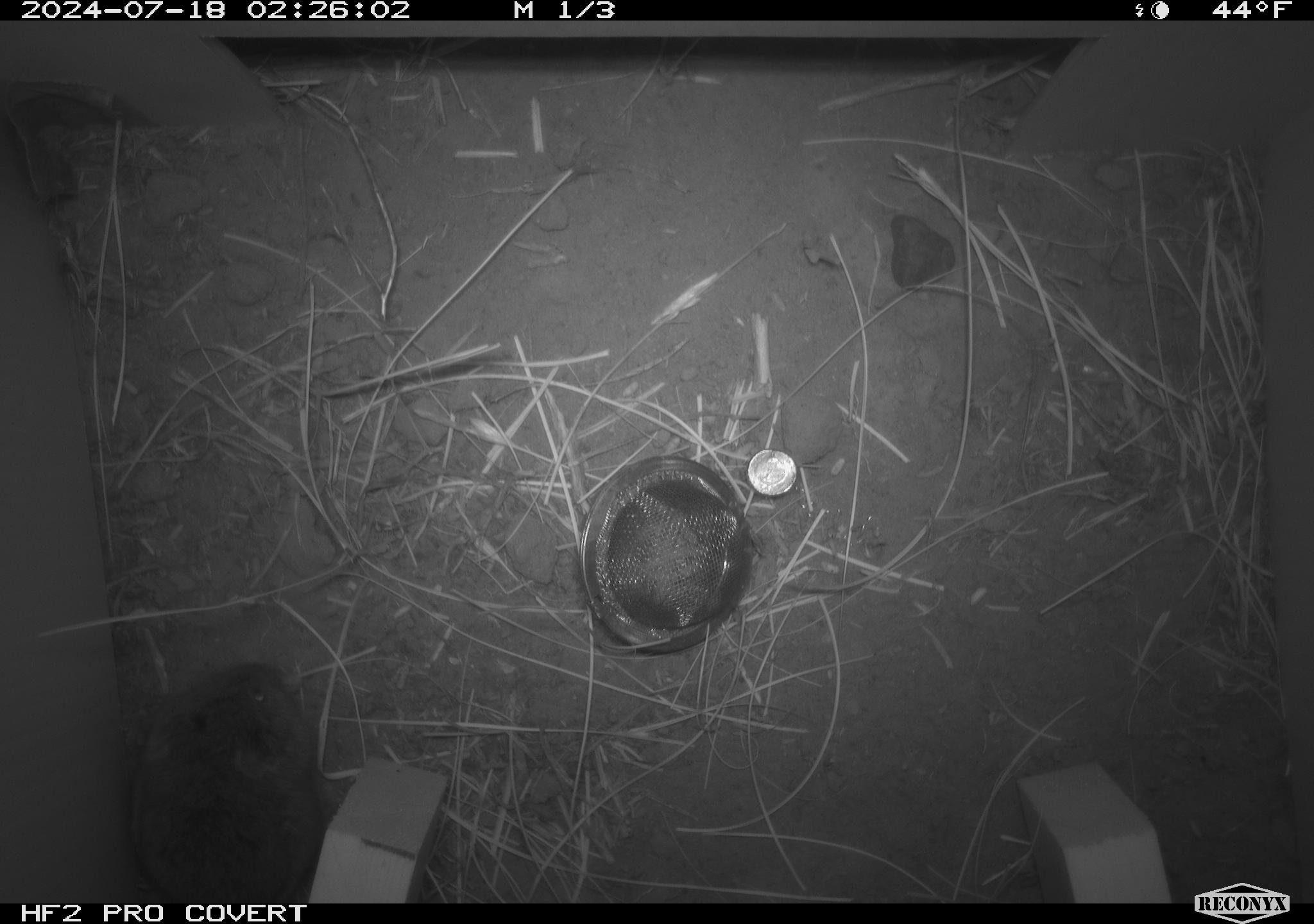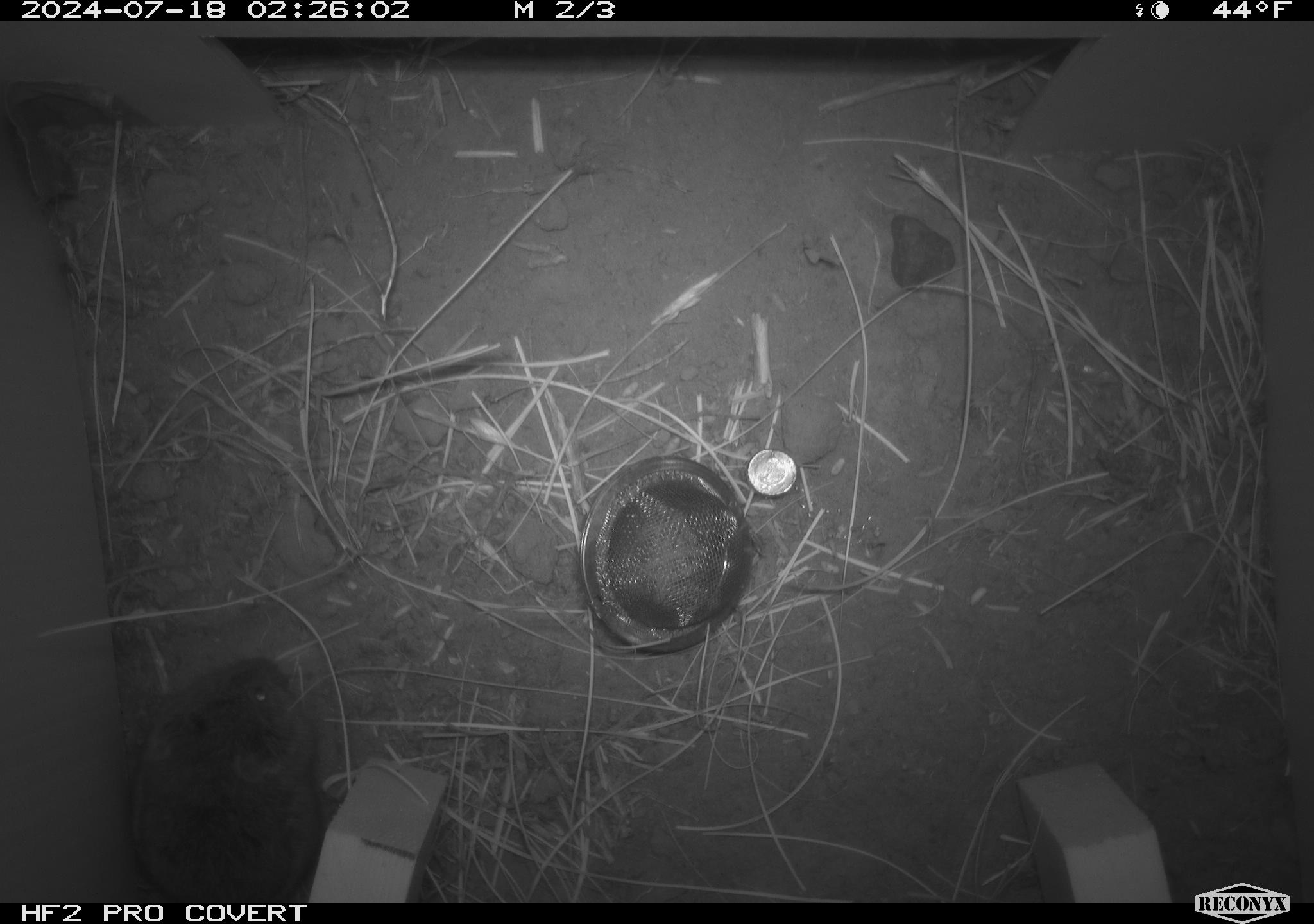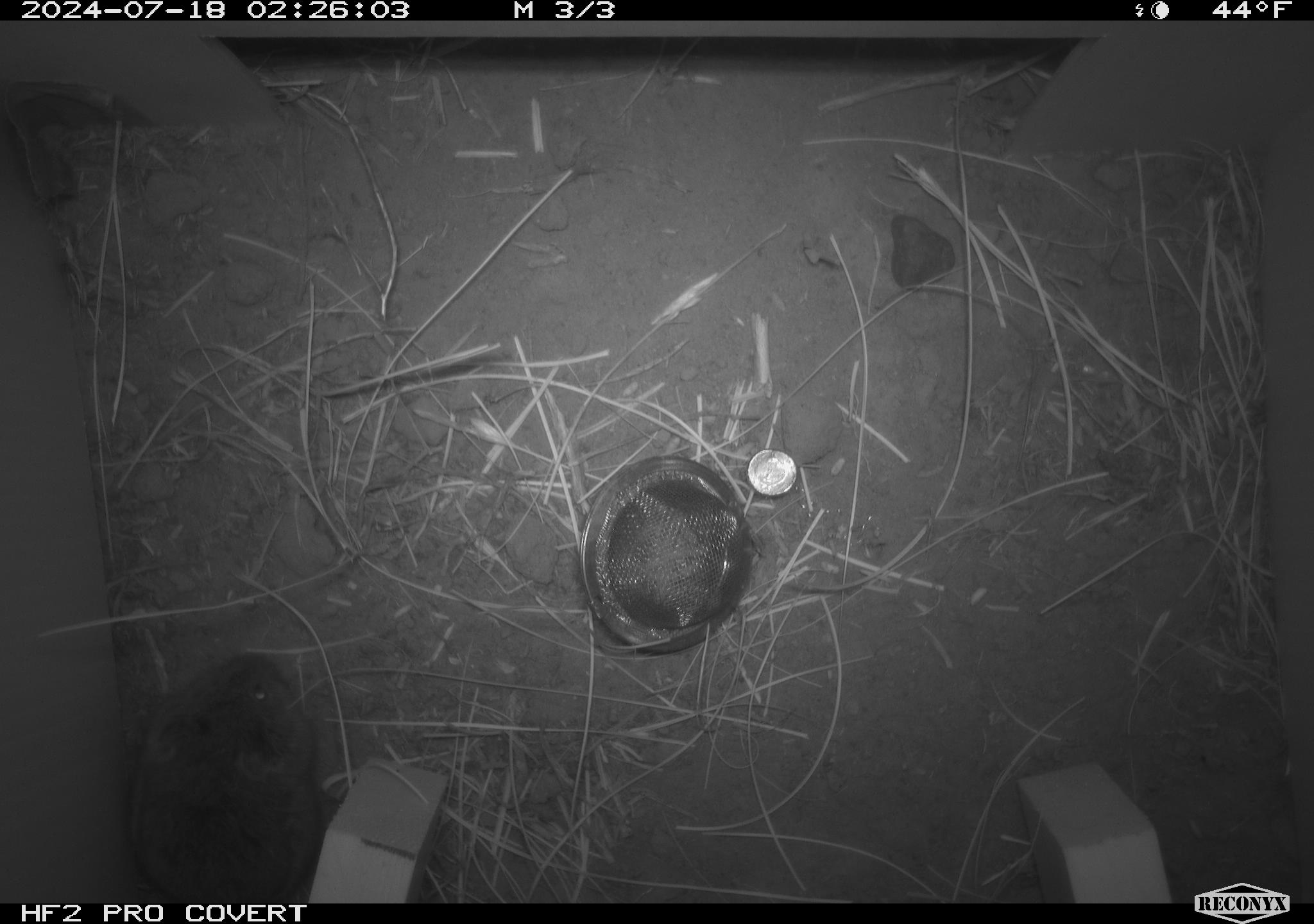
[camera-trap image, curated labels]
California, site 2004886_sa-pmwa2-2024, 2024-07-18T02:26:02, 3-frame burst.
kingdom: Animalia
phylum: Chordata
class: Mammalia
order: Rodentia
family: Cricetidae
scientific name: Arvicolinae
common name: voles, lemmings, and muskrats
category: arvicolinae subfamily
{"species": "arvicolinae subfamily (voles, lemmings, and muskrats) (Arvicolinae)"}